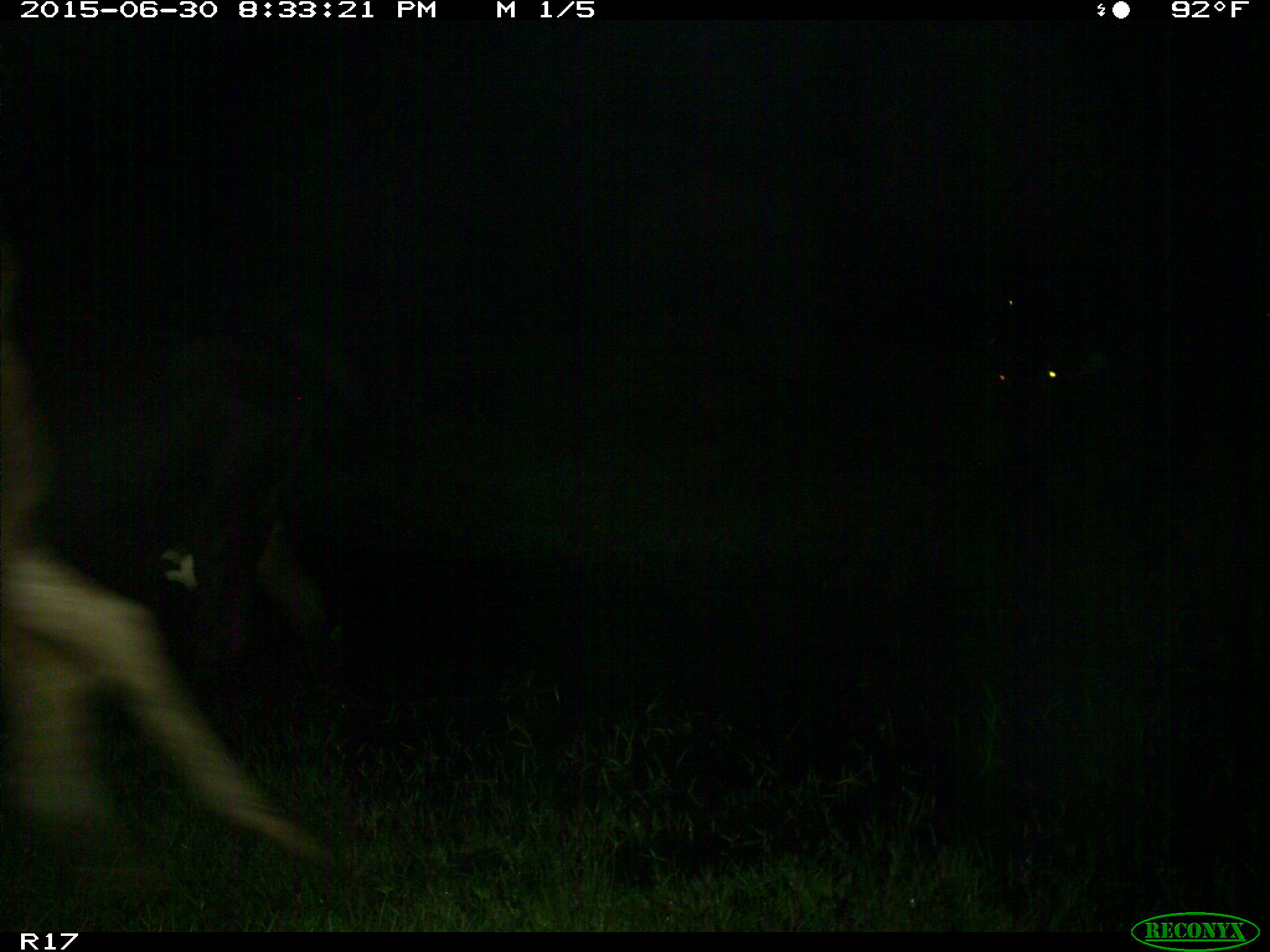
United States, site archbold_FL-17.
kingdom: Animalia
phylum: Chordata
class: Mammalia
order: Artiodactyla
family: Bovidae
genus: Bos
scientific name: Bos taurus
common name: domestic cow